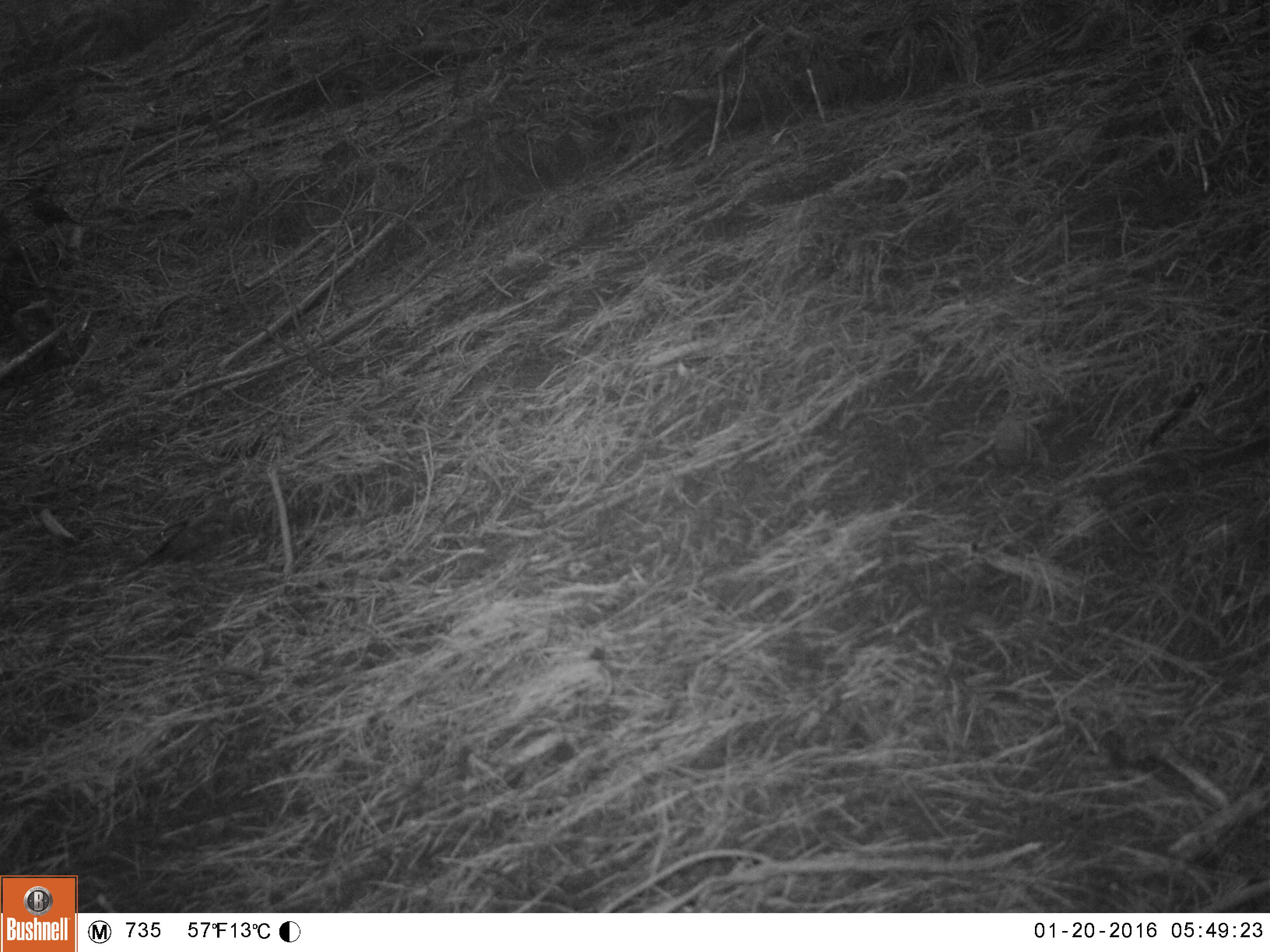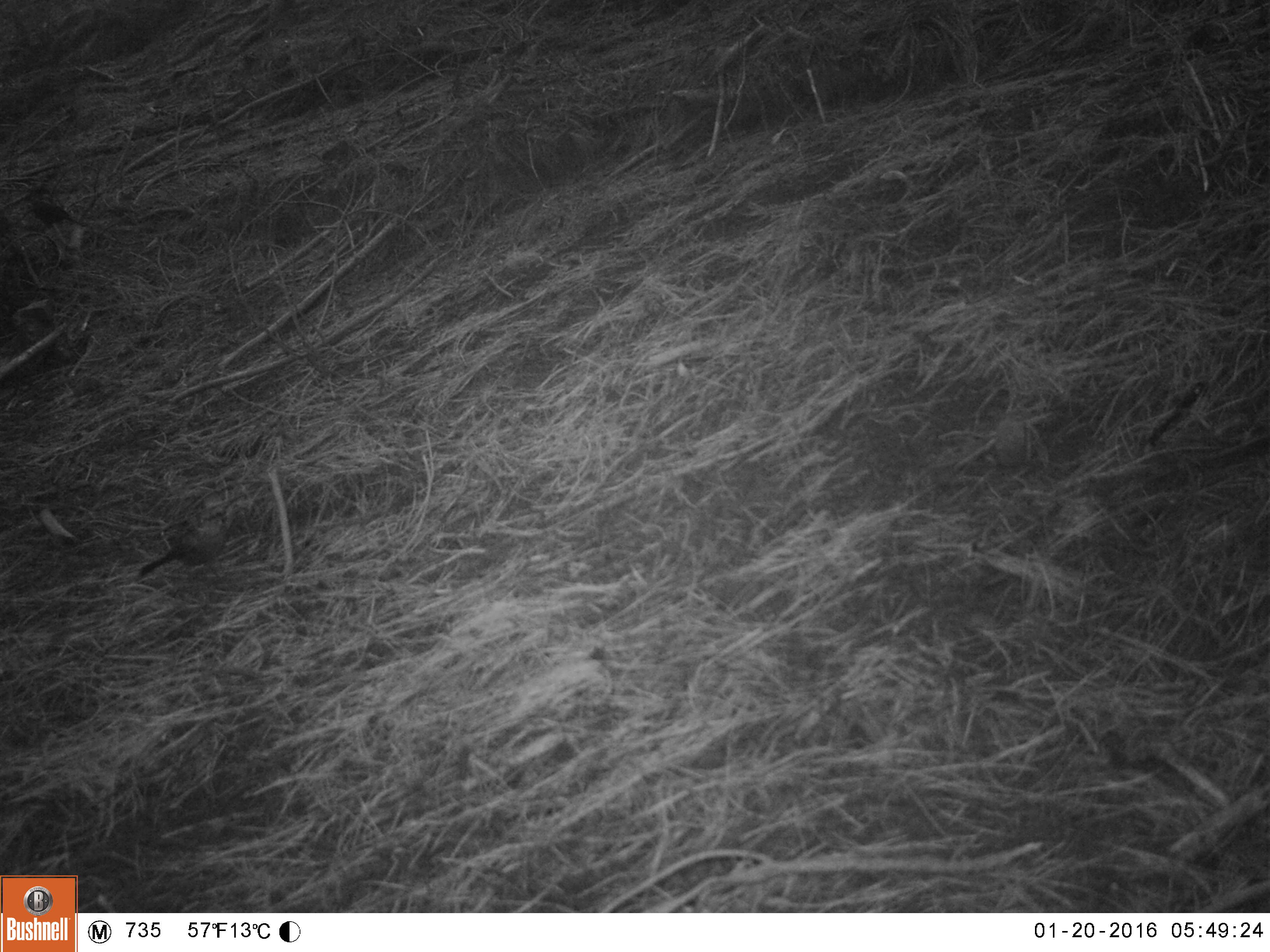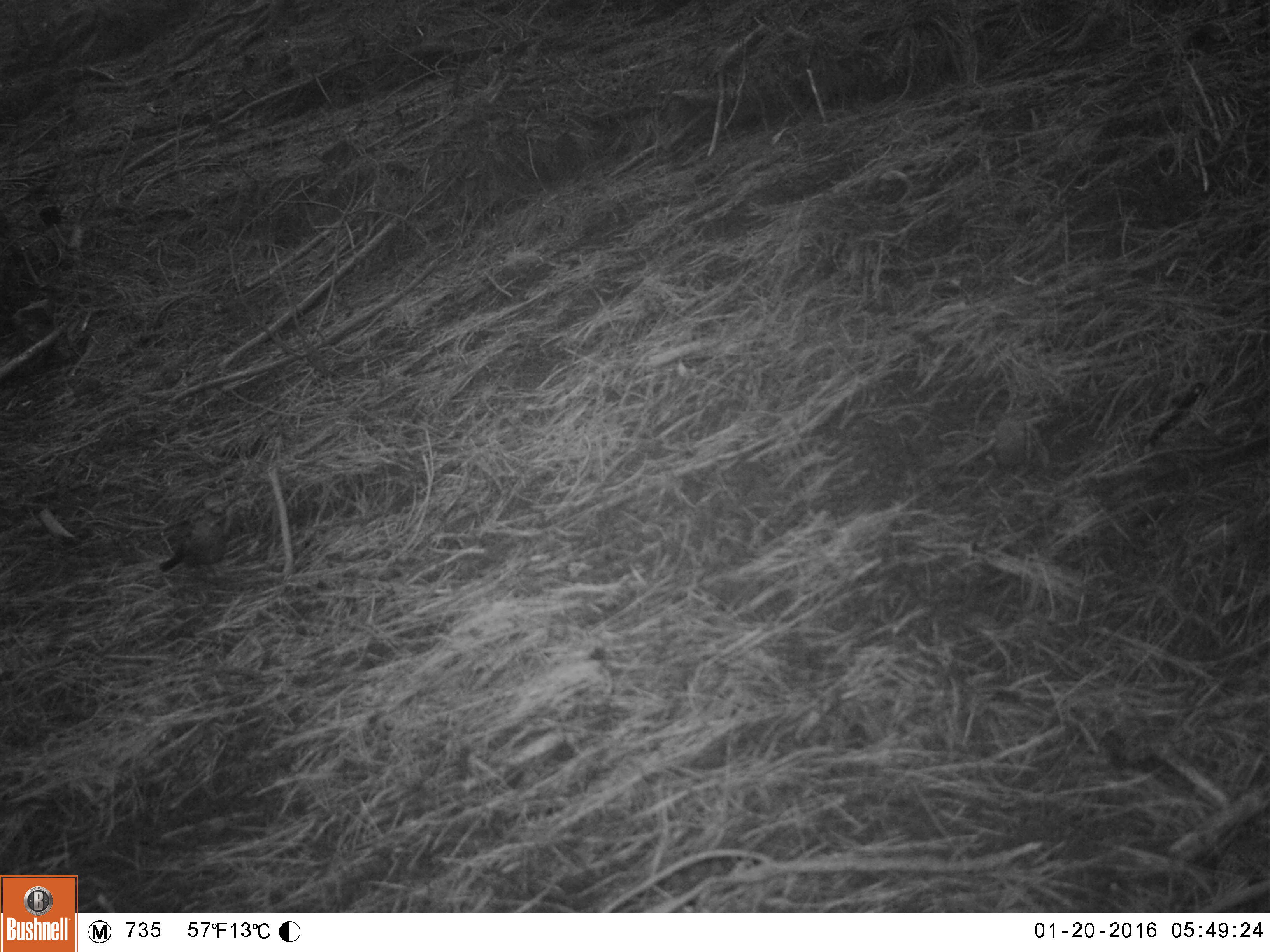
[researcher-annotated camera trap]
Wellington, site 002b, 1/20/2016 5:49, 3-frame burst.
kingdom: Animalia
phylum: Chordata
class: Aves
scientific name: Aves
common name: bird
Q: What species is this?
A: Bird (Aves).